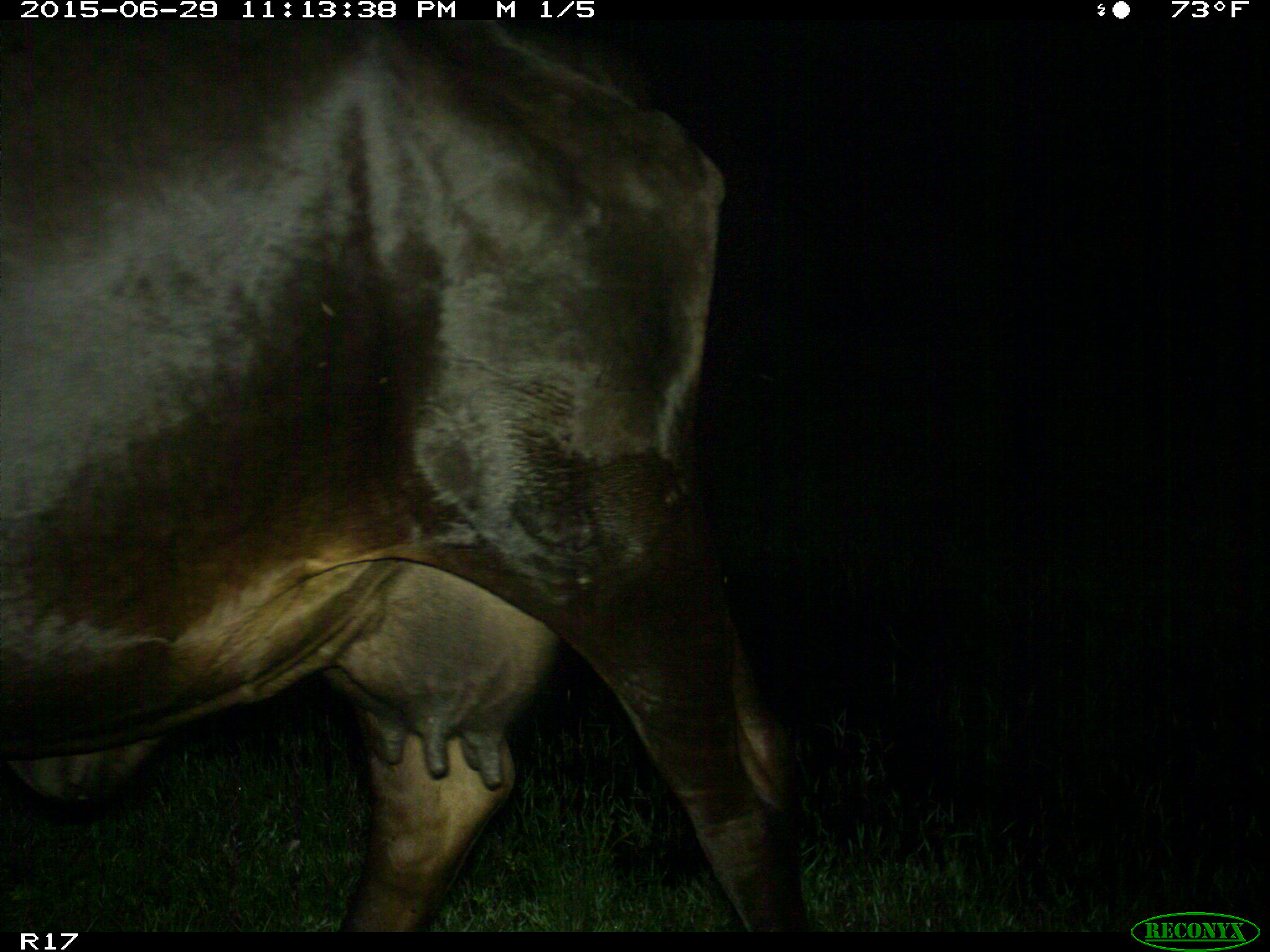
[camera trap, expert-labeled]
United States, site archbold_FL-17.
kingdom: Animalia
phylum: Chordata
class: Mammalia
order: Artiodactyla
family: Bovidae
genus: Bos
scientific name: Bos taurus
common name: domestic cow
Bos taurus (domestic cow).